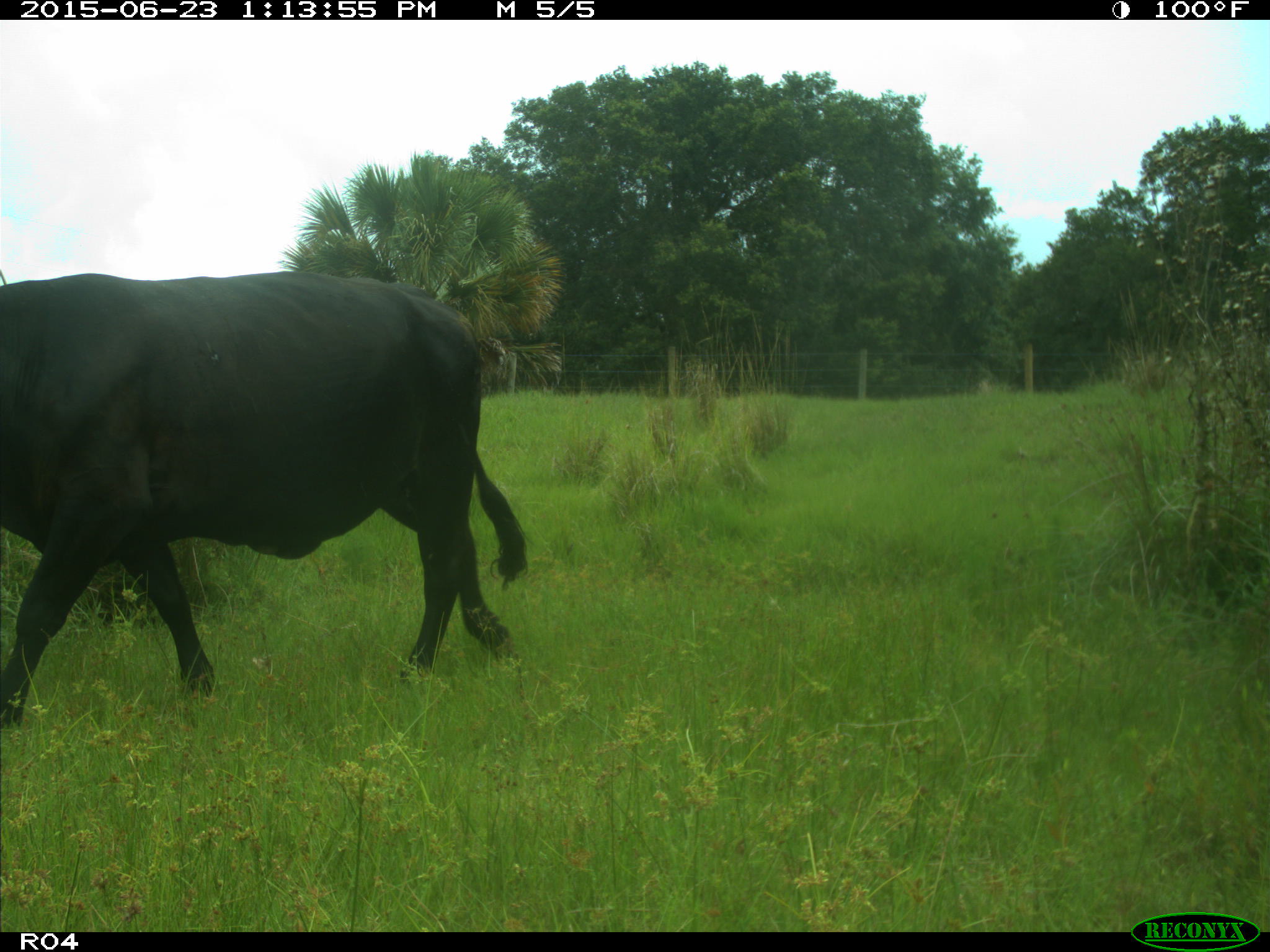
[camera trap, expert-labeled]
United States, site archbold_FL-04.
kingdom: Animalia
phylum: Chordata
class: Mammalia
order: Artiodactyla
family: Bovidae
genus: Bos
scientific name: Bos taurus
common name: domestic cow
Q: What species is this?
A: Bos taurus (domestic cow).